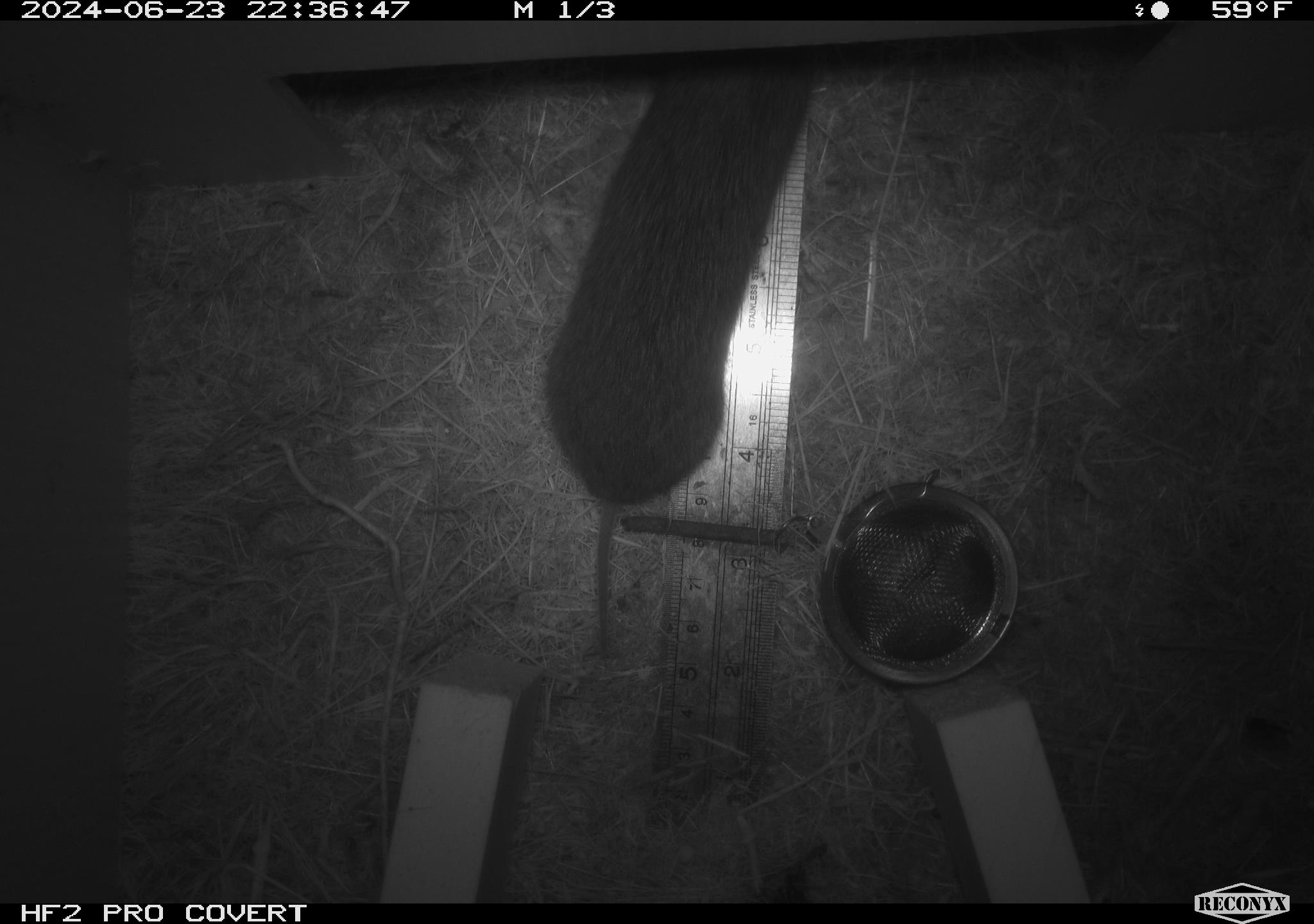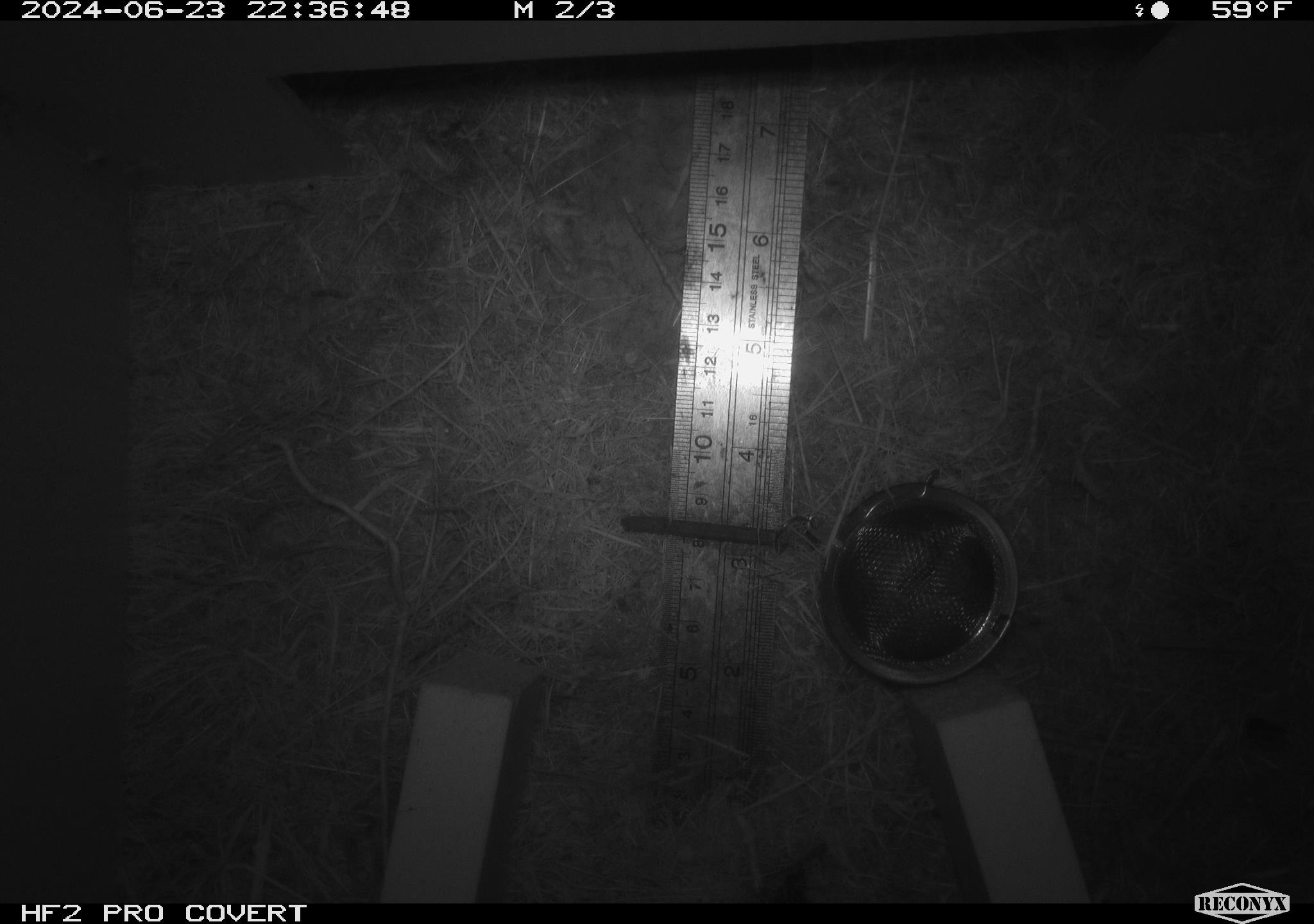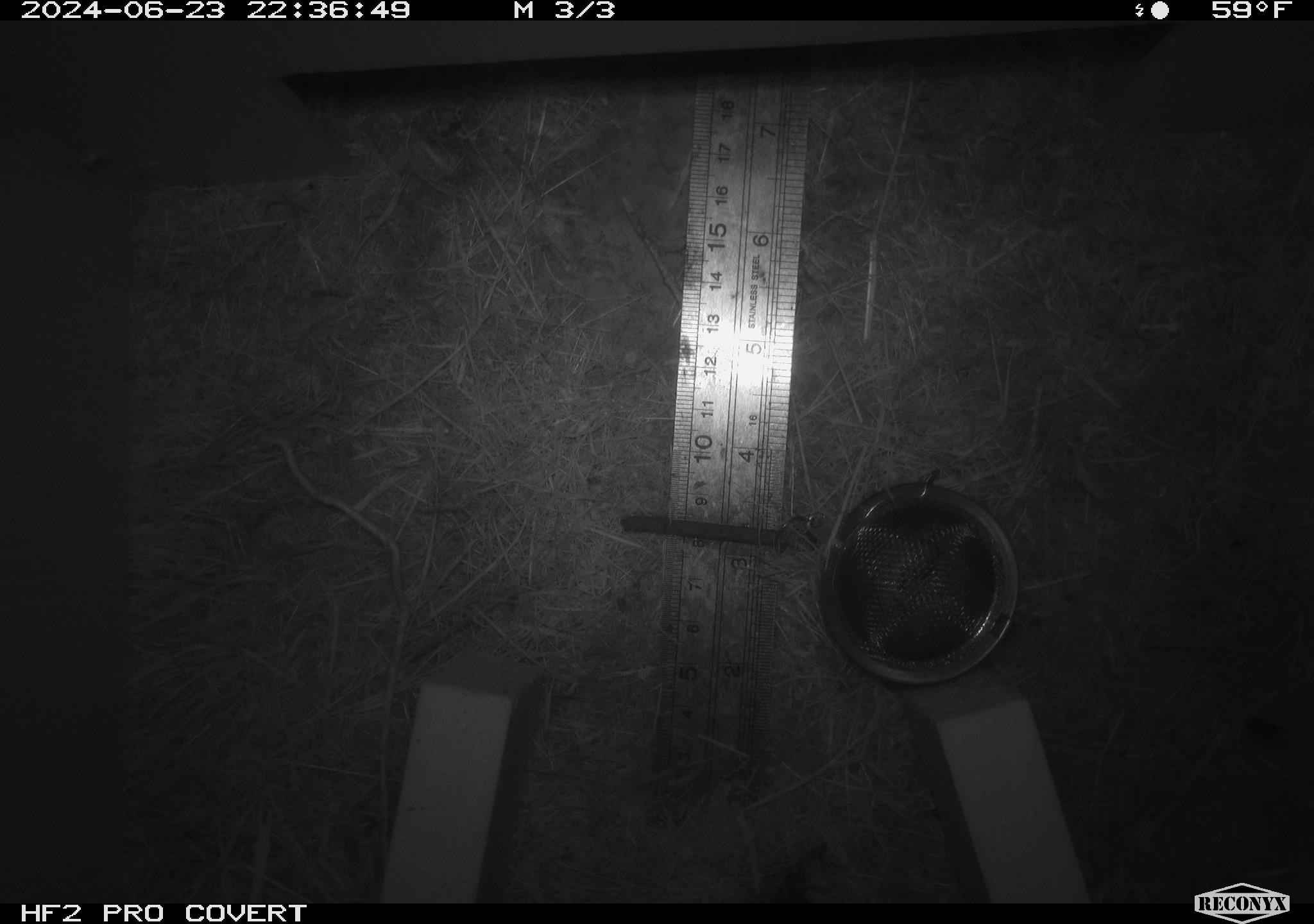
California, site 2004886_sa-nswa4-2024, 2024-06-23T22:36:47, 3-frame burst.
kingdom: Animalia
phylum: Chordata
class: Mammalia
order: Rodentia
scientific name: Rodentia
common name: rodent